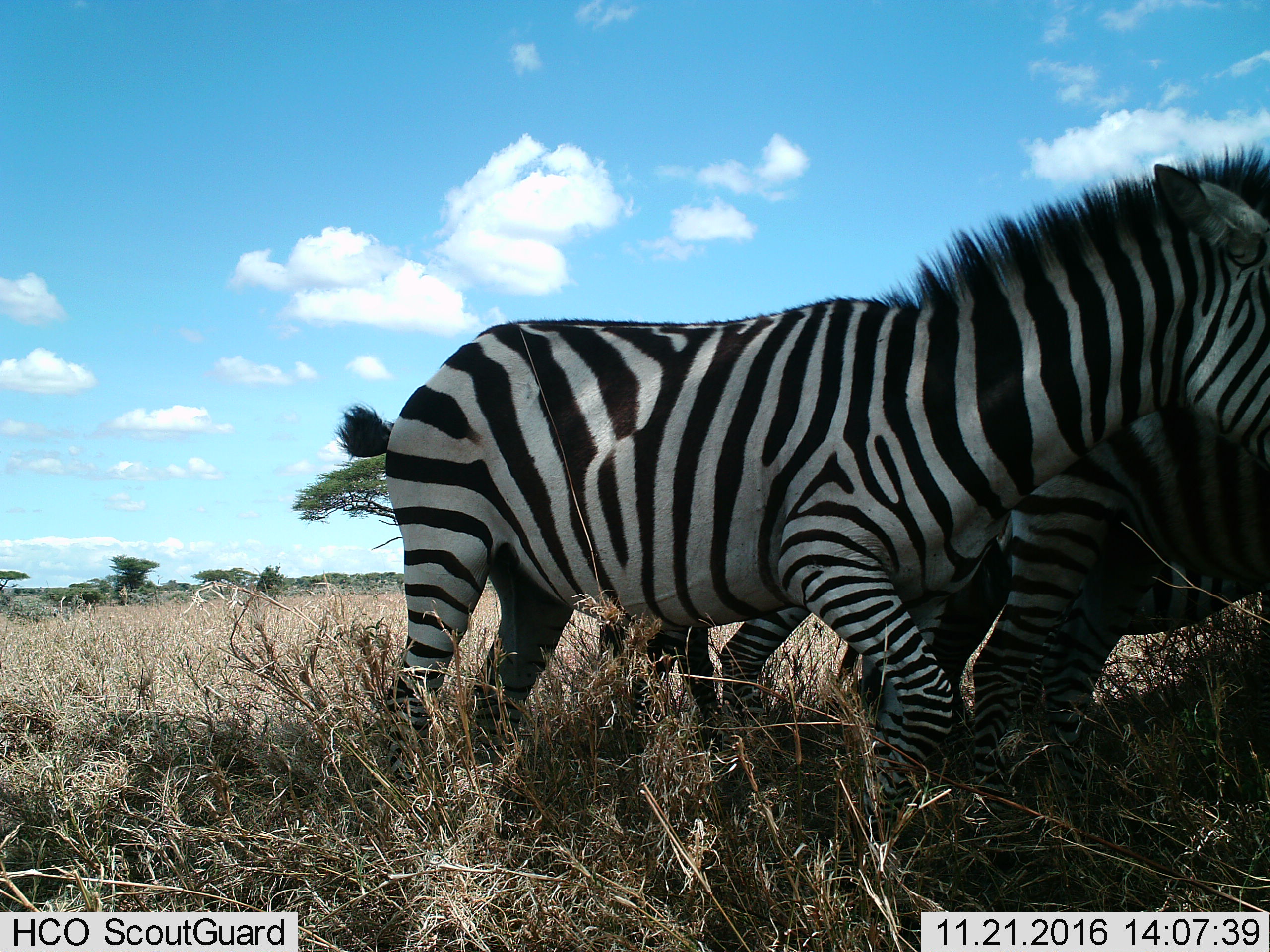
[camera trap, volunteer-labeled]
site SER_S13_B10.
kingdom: Animalia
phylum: Chordata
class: Mammalia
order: Perissodactyla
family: Equidae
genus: Equus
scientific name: Equus quagga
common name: plains zebra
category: zebraplains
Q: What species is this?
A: Zebraplains (plains zebra) (Equus quagga).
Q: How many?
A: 2.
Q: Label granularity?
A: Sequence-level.